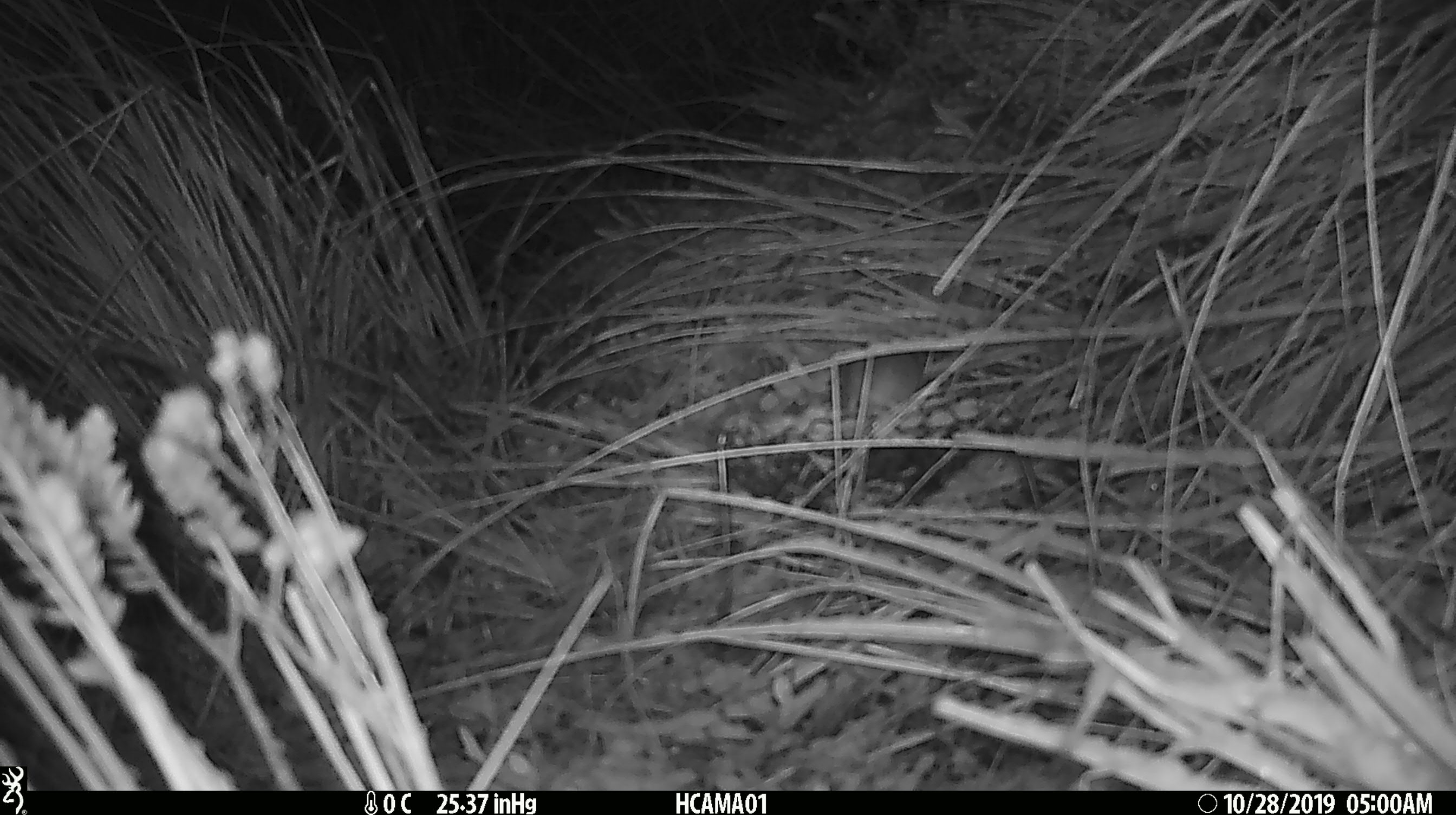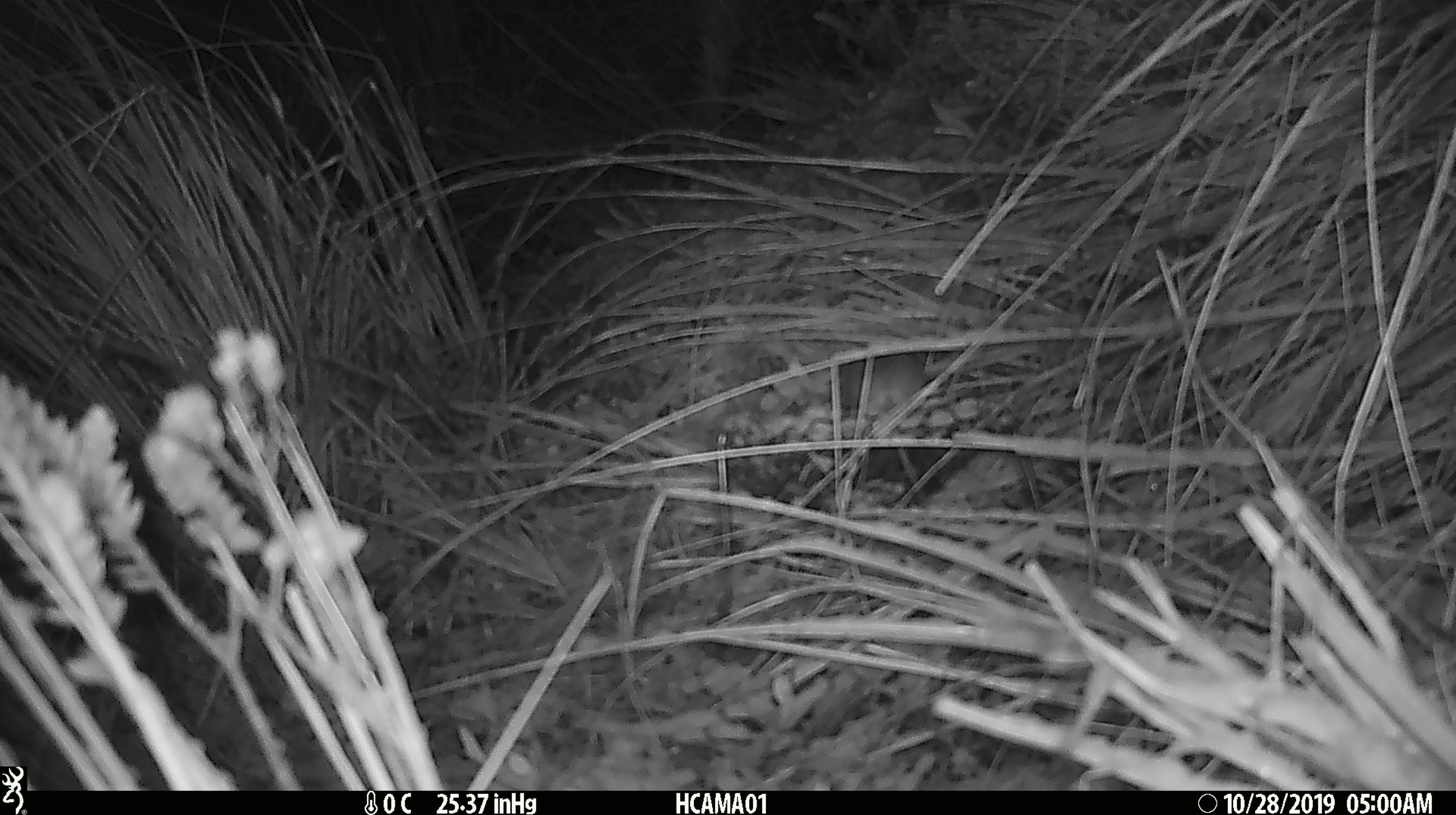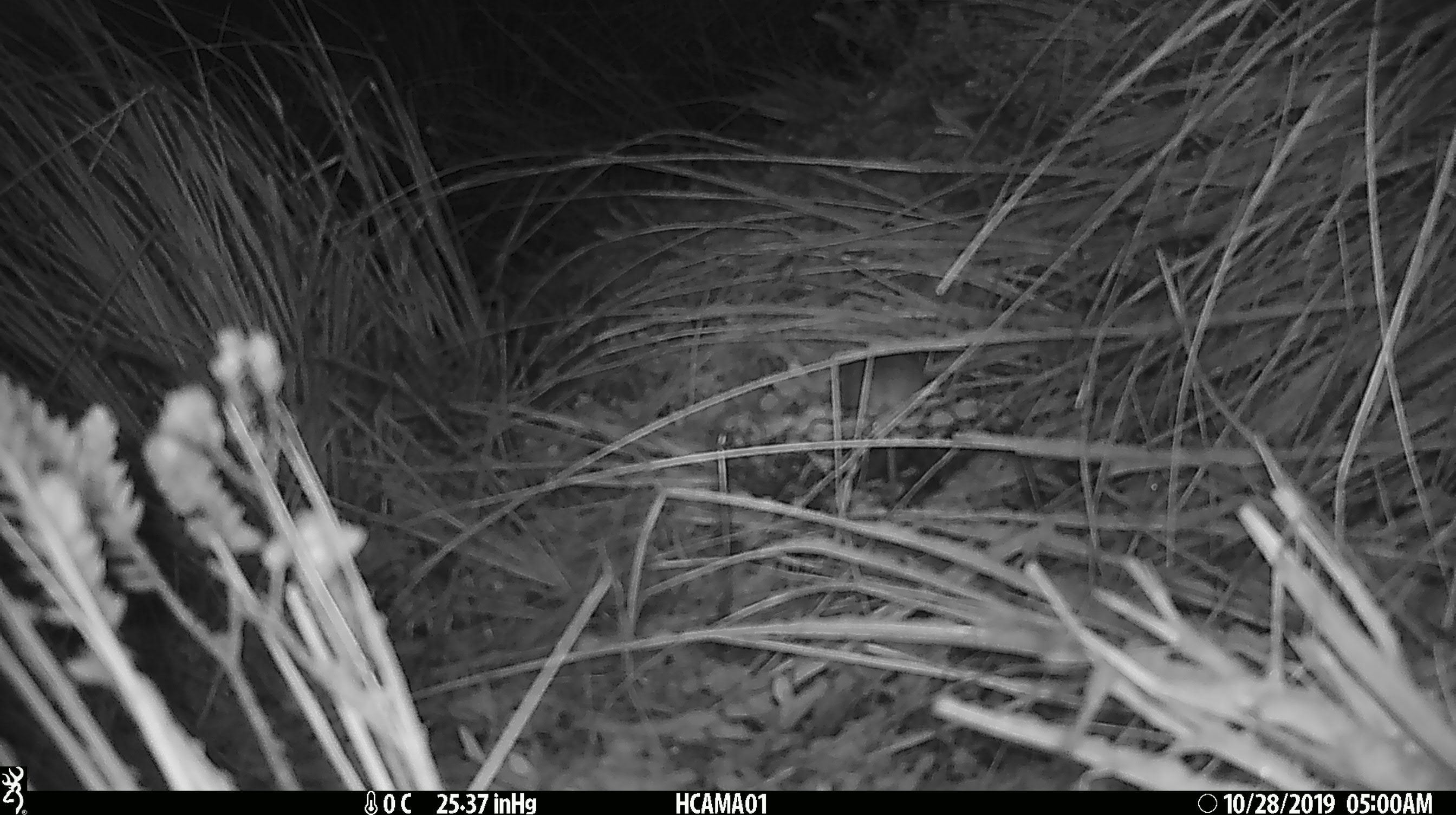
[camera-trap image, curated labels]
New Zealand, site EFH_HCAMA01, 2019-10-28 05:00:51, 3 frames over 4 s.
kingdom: Animalia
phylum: Chordata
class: Mammalia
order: Rodentia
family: Muridae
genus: Mus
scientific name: Mus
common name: mouse